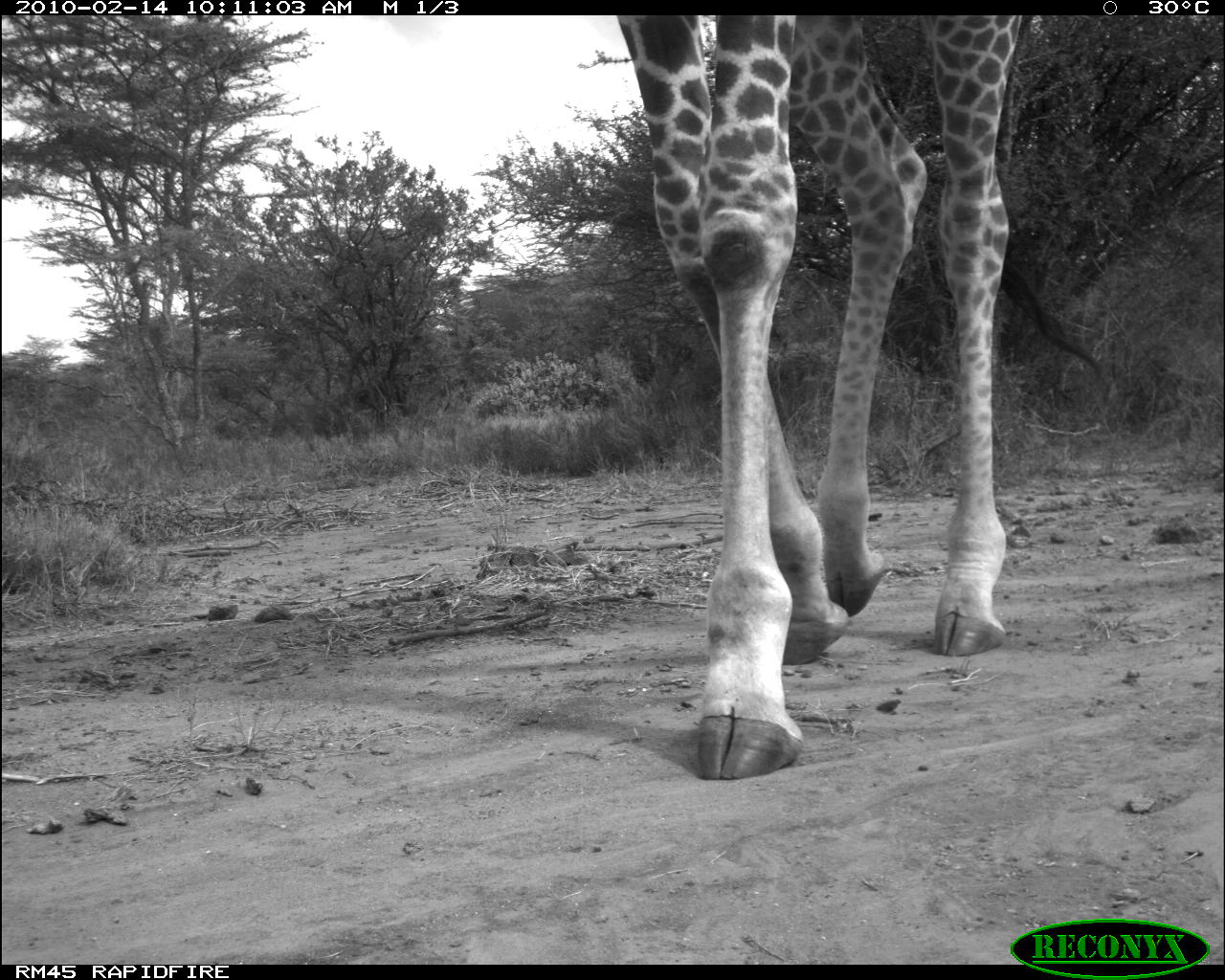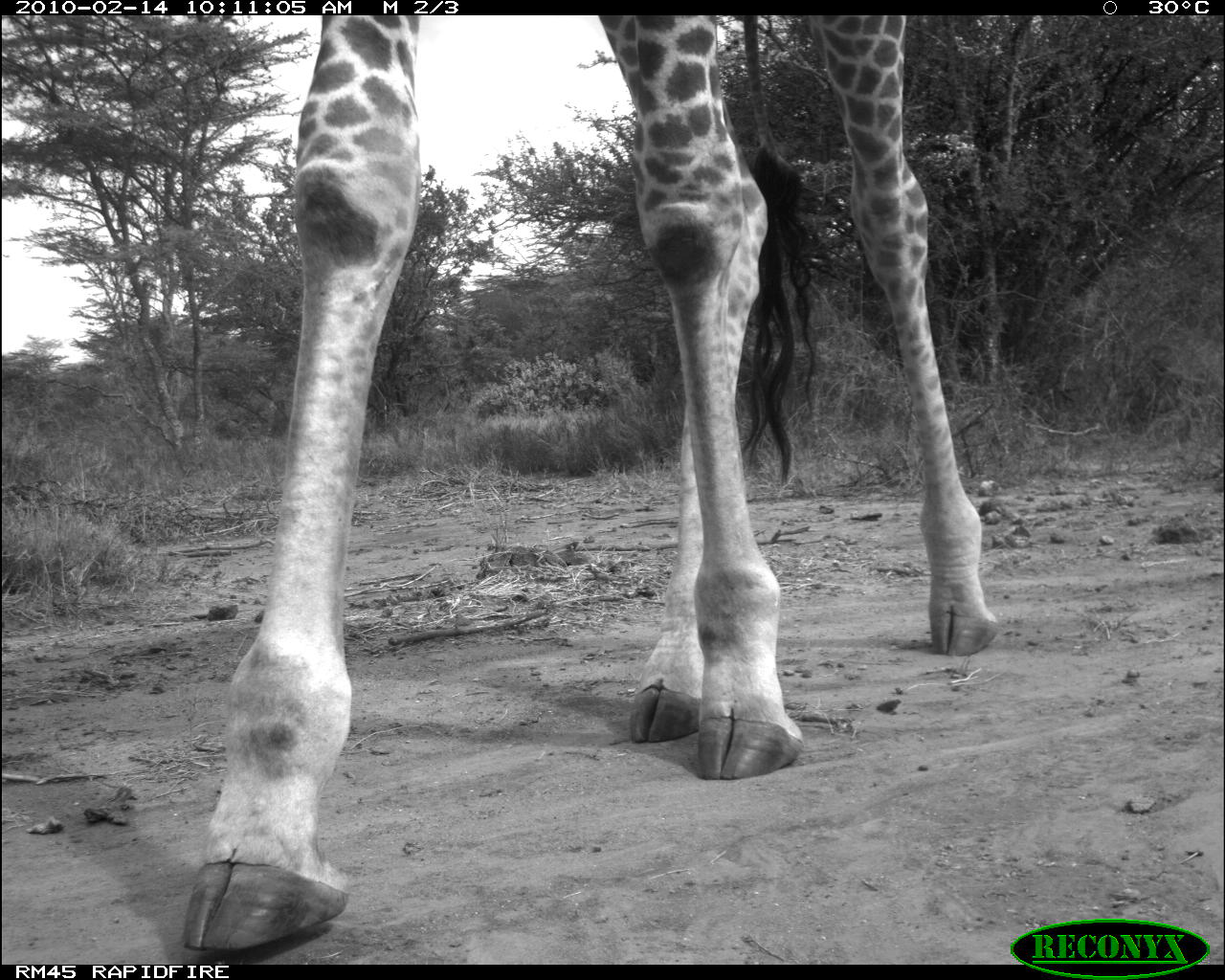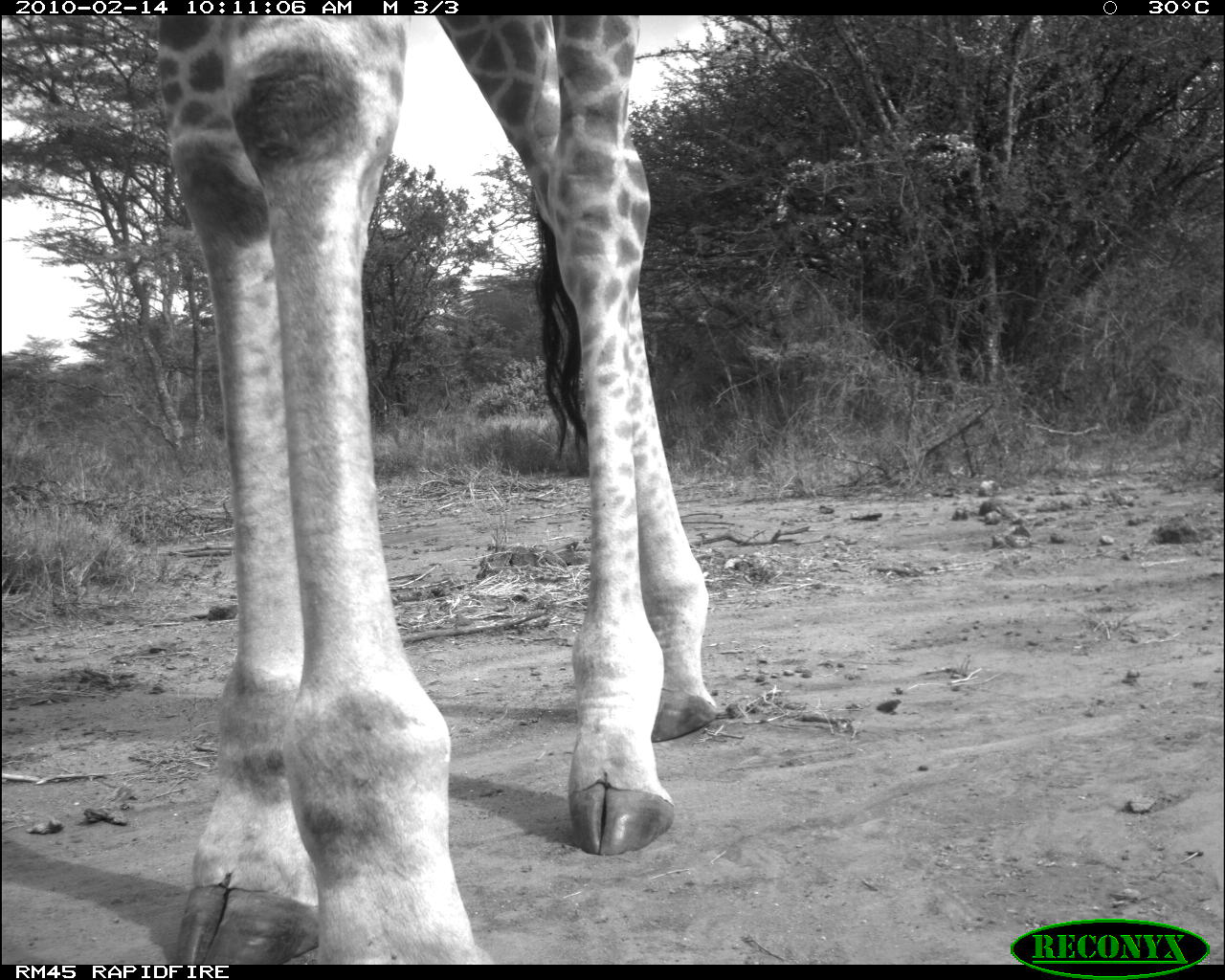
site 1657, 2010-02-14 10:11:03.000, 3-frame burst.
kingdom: Animalia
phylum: Chordata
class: Mammalia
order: Artiodactyla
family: Giraffidae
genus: Giraffa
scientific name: Giraffa camelopardalis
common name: giraffe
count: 1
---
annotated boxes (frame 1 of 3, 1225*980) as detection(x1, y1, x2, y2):
giraffa camelopardalis: detection(614, 15, 1028, 779)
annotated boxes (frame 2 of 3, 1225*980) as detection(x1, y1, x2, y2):
giraffa camelopardalis: detection(173, 15, 1000, 947)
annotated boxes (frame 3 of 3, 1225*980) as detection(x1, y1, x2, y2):
giraffa camelopardalis: detection(152, 15, 720, 965)